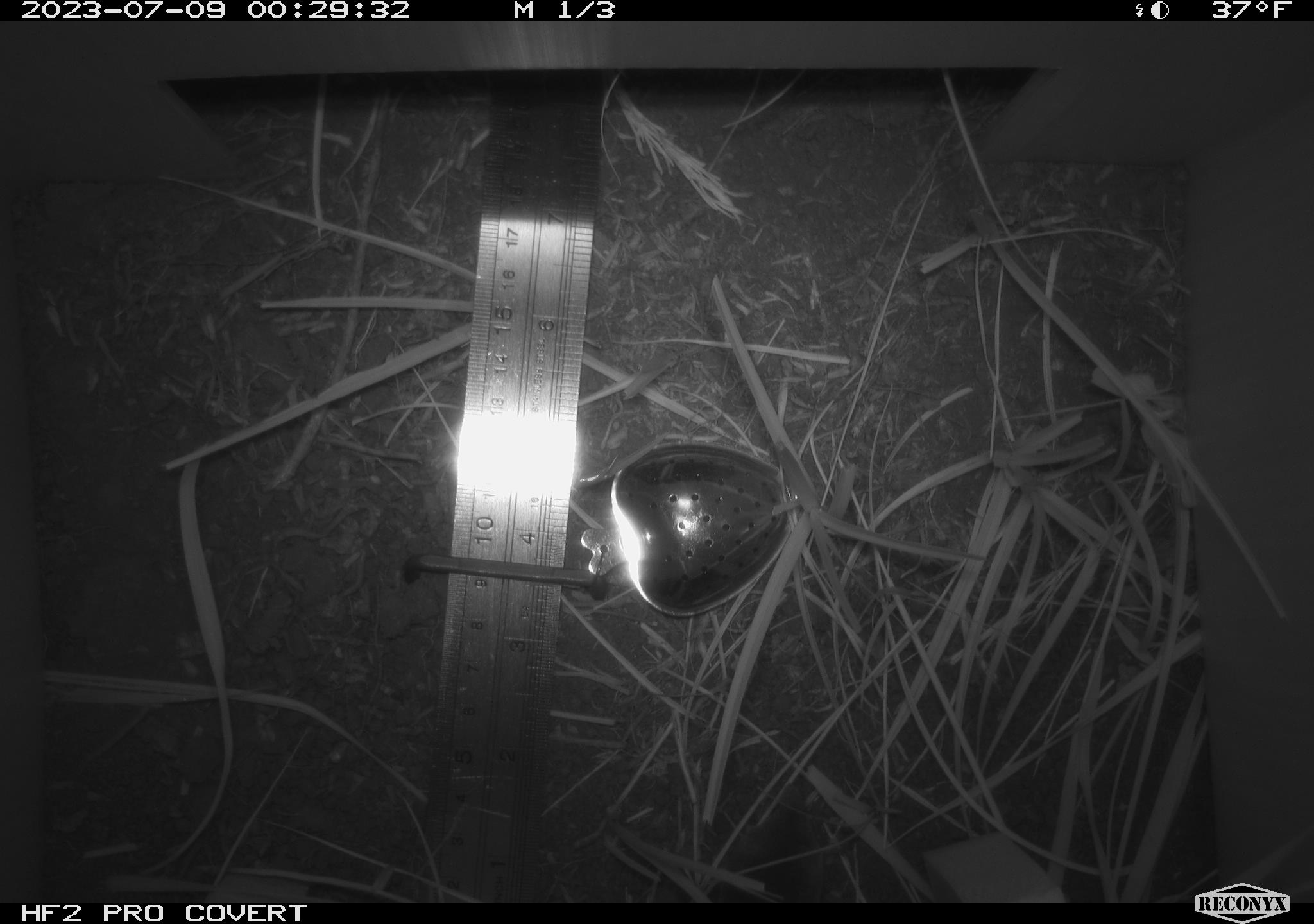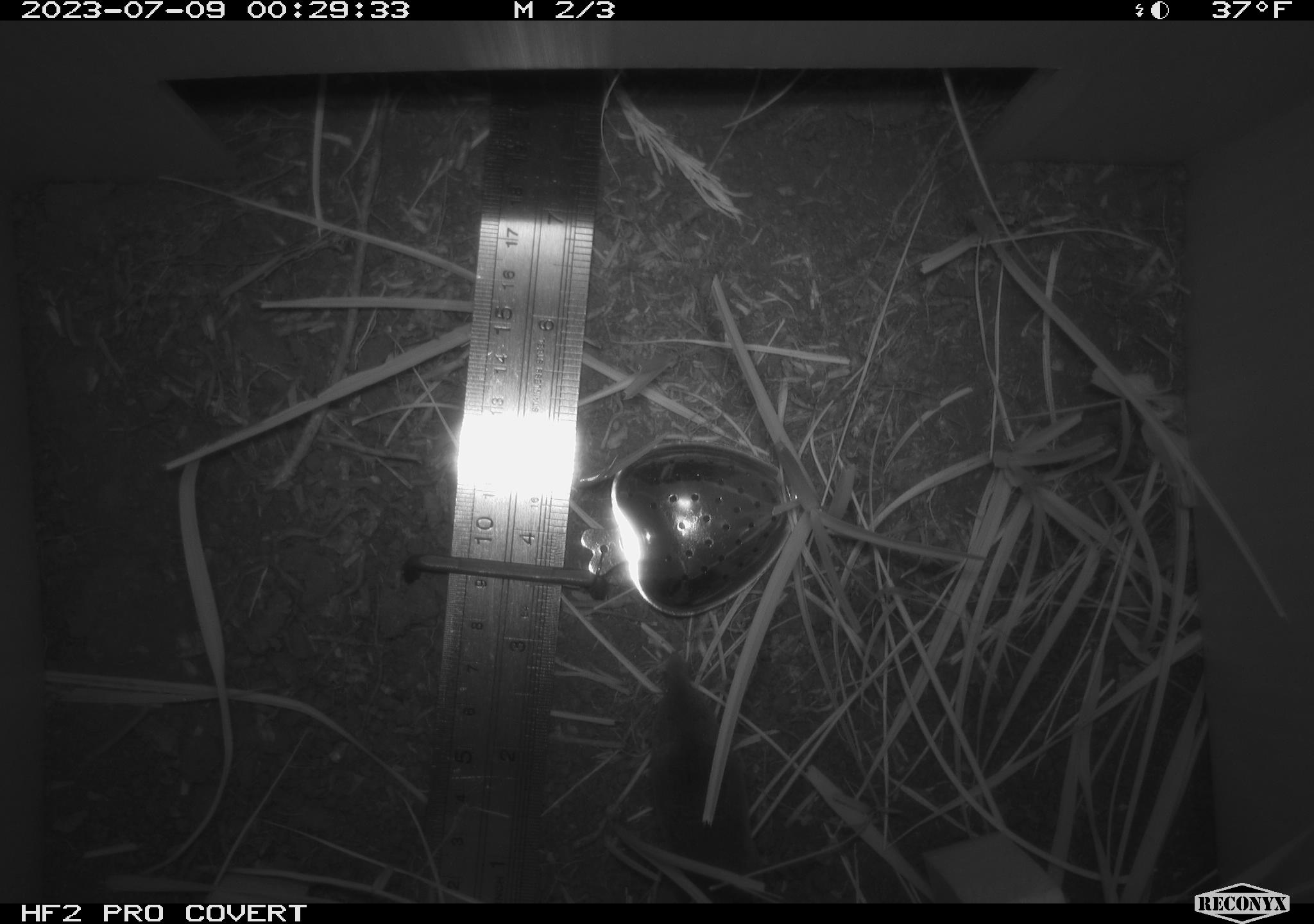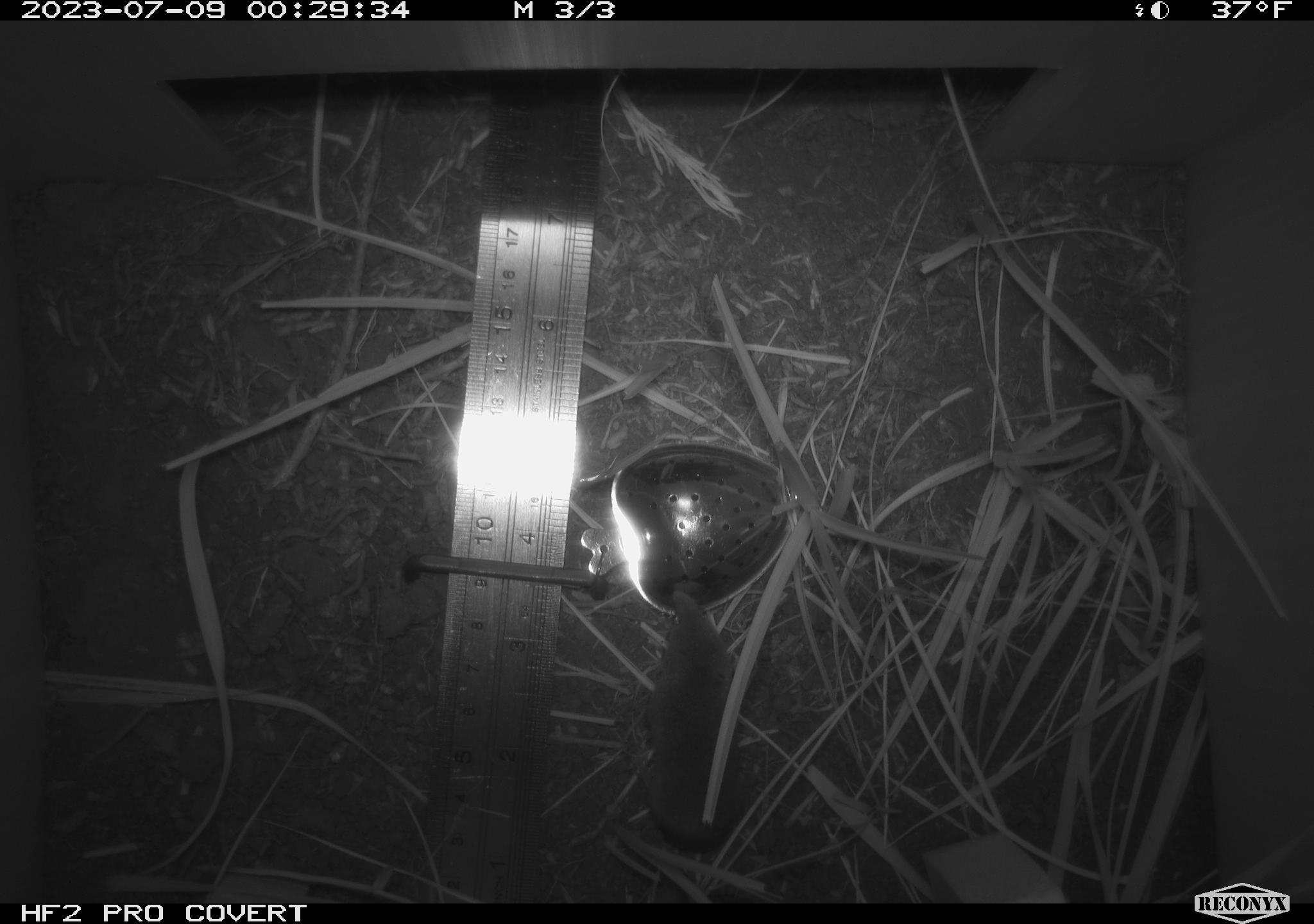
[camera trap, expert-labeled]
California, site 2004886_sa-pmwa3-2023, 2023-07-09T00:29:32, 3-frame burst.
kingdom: Animalia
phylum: Chordata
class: Mammalia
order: Eulipotyphla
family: Soricidae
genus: Sorex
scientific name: Sorex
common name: long-tailed shrew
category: sorex species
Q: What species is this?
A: Sorex species (long-tailed shrew) (Sorex).